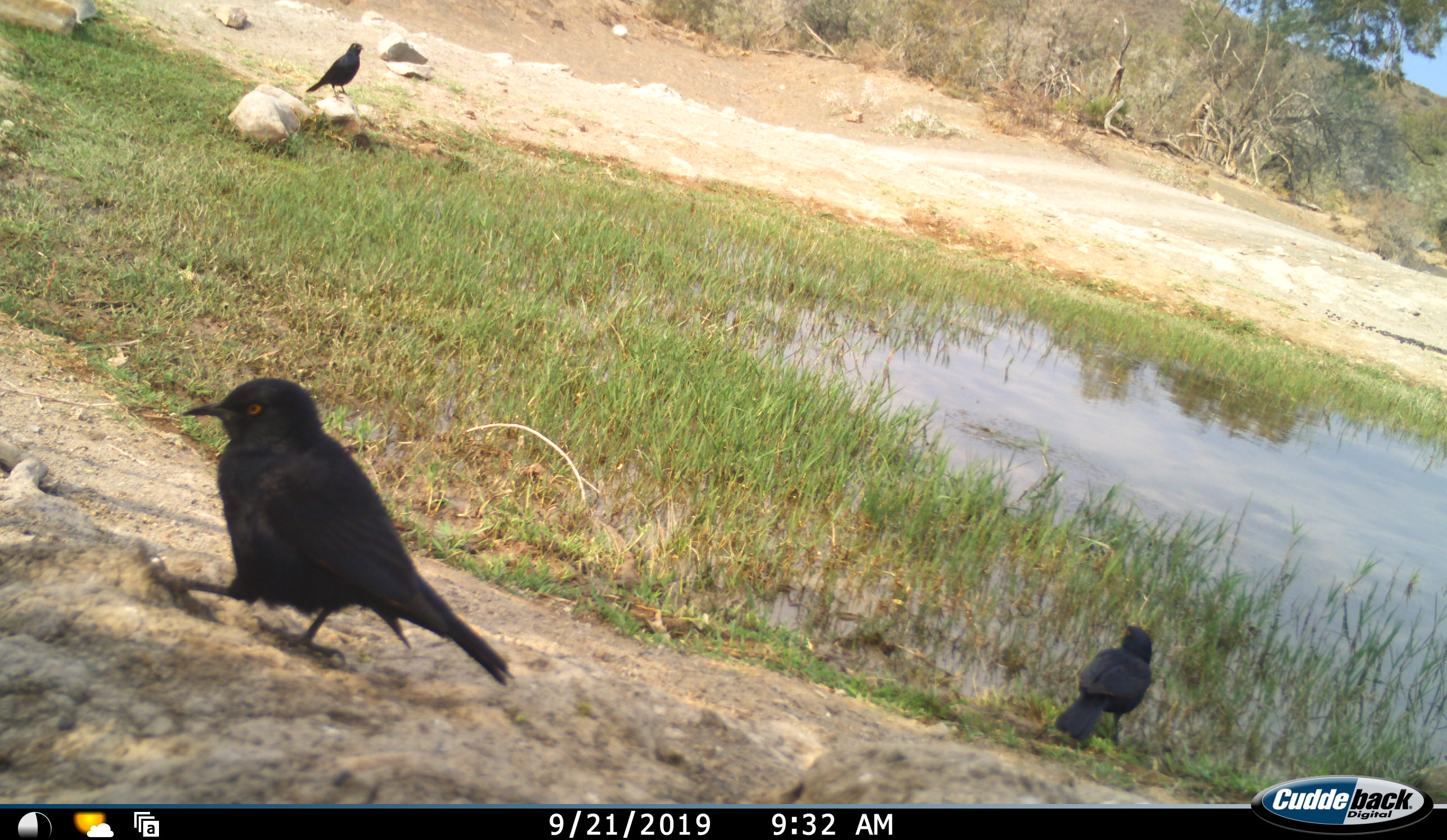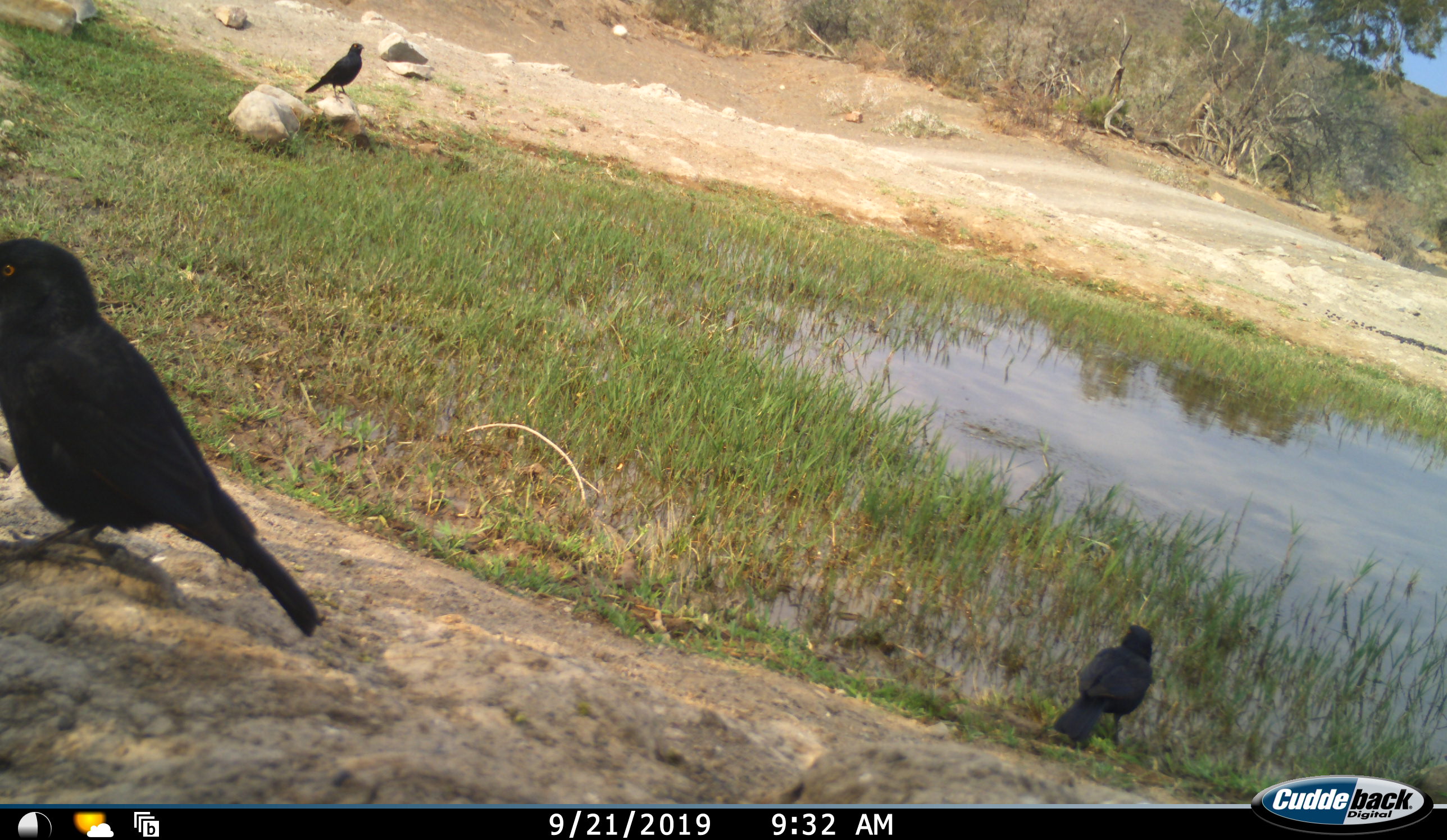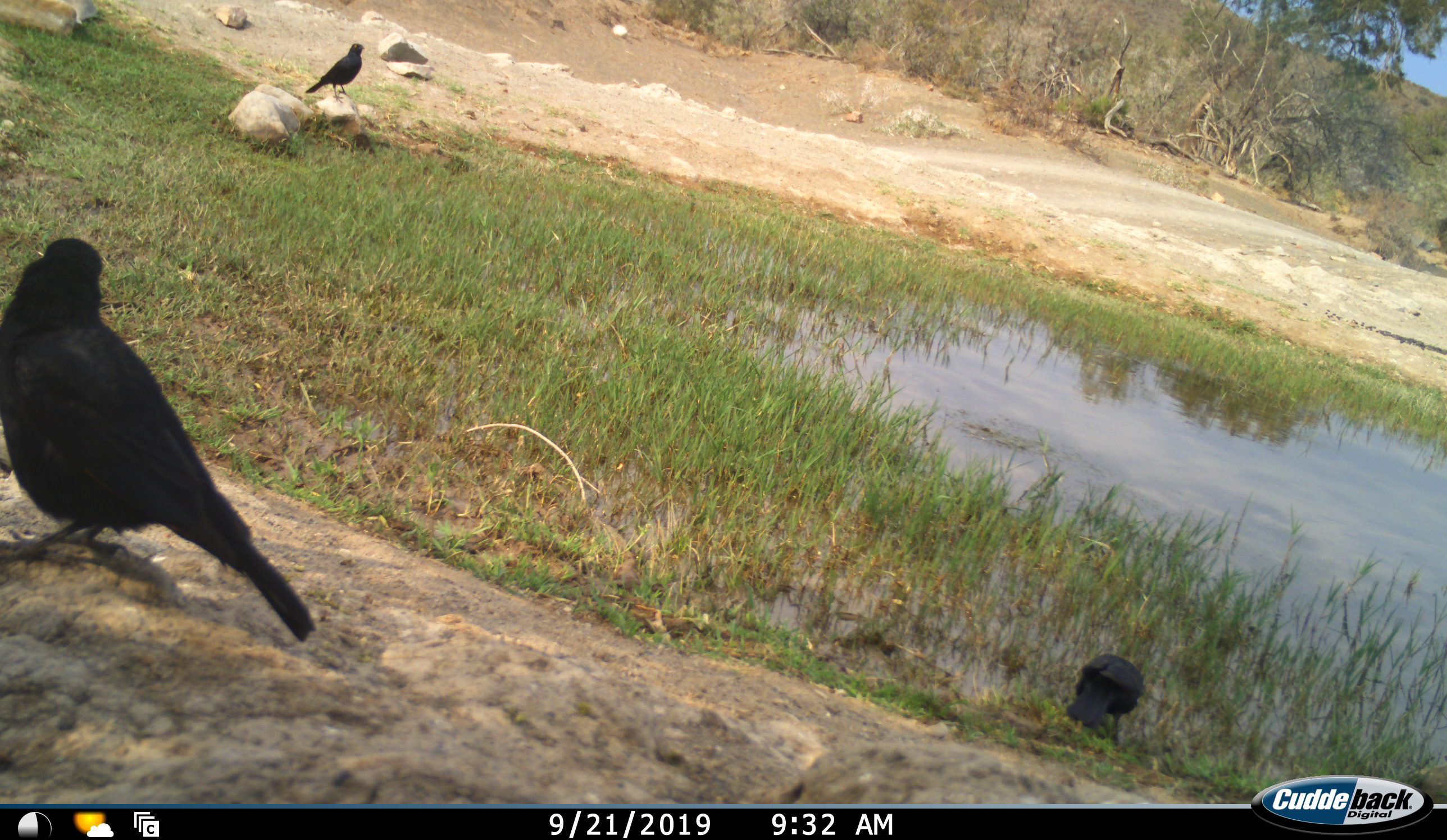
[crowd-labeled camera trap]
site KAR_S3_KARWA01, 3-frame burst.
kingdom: Animalia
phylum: Chordata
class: Aves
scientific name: Aves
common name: bird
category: birdother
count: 3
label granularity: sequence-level